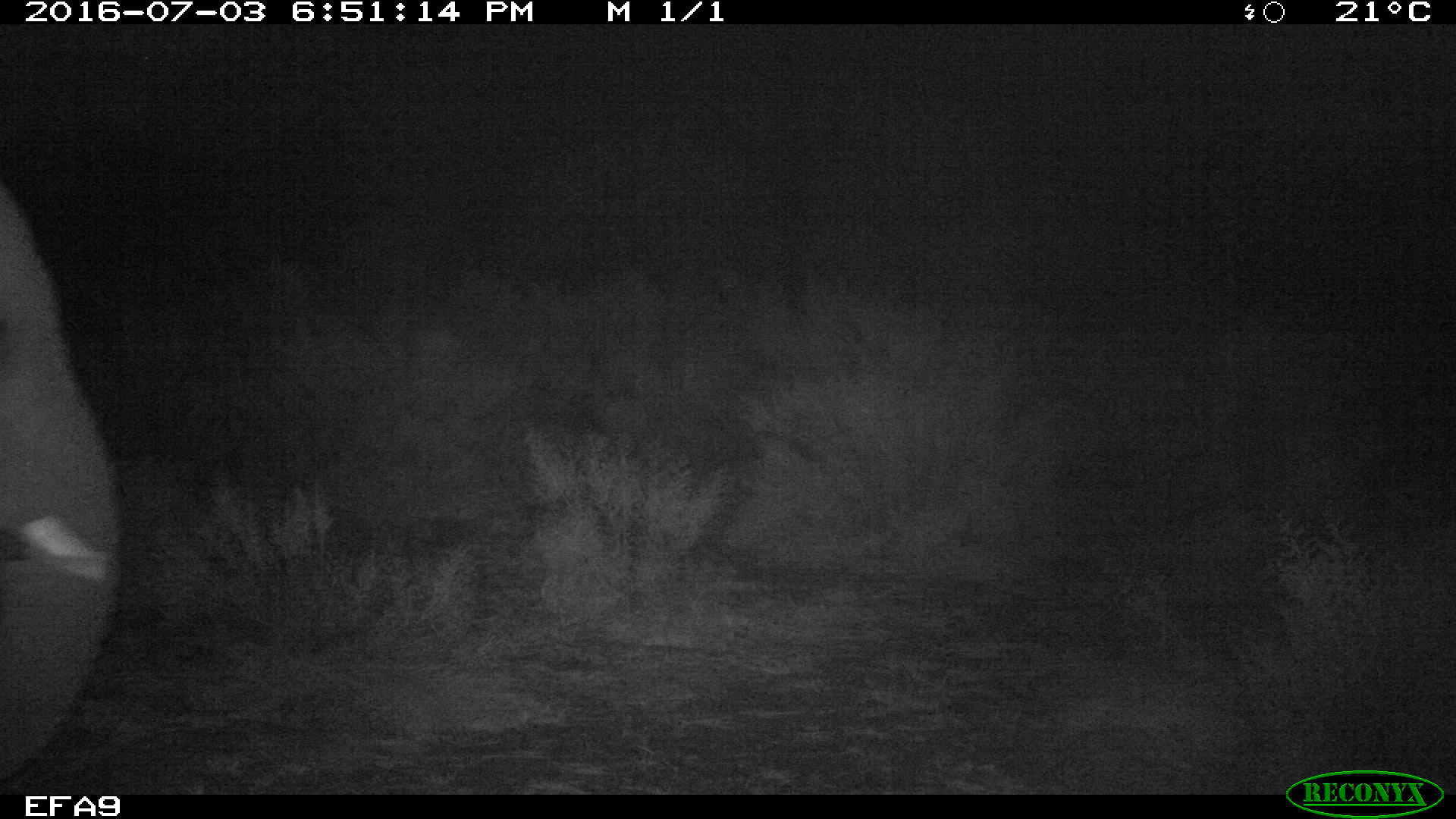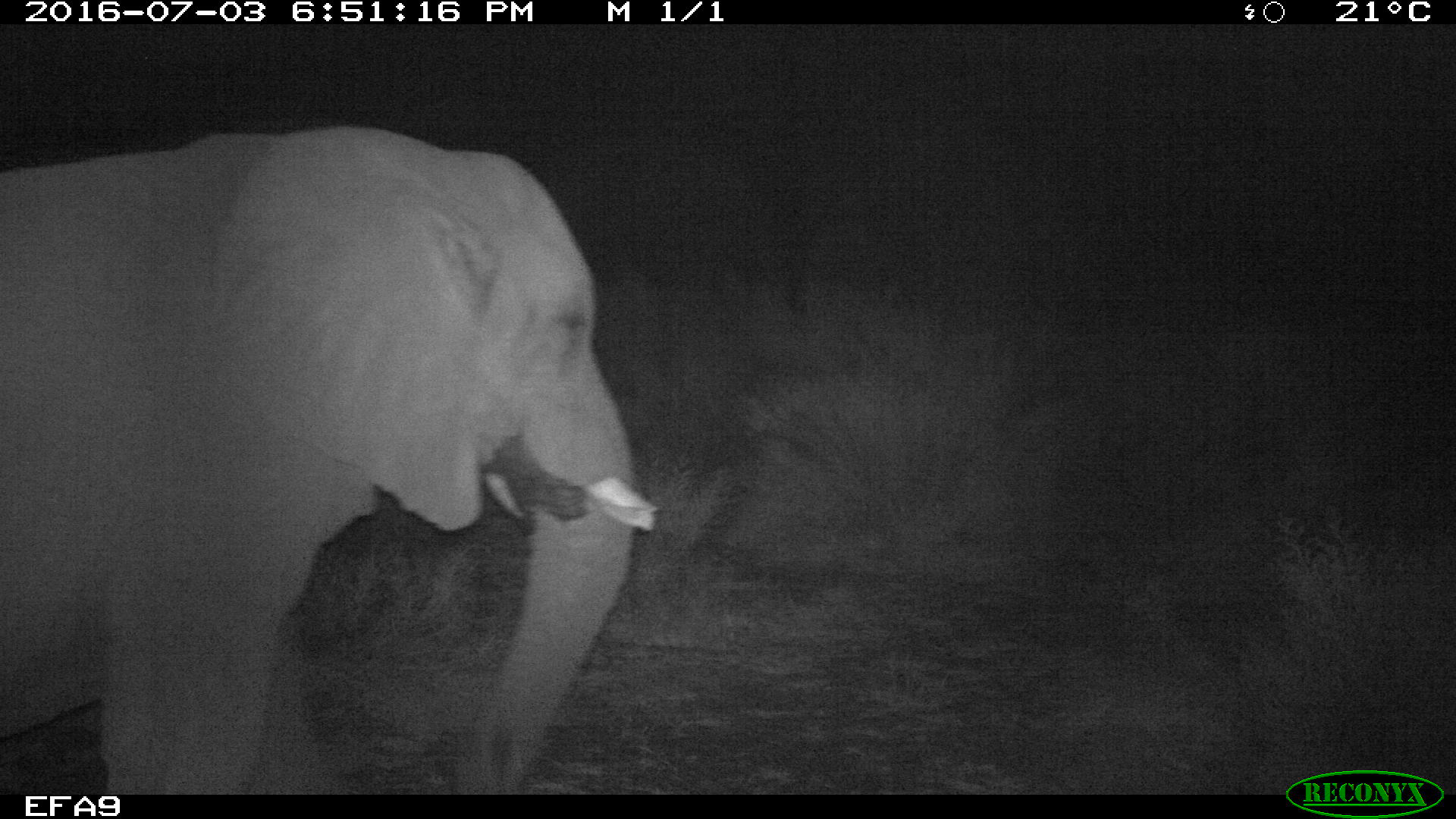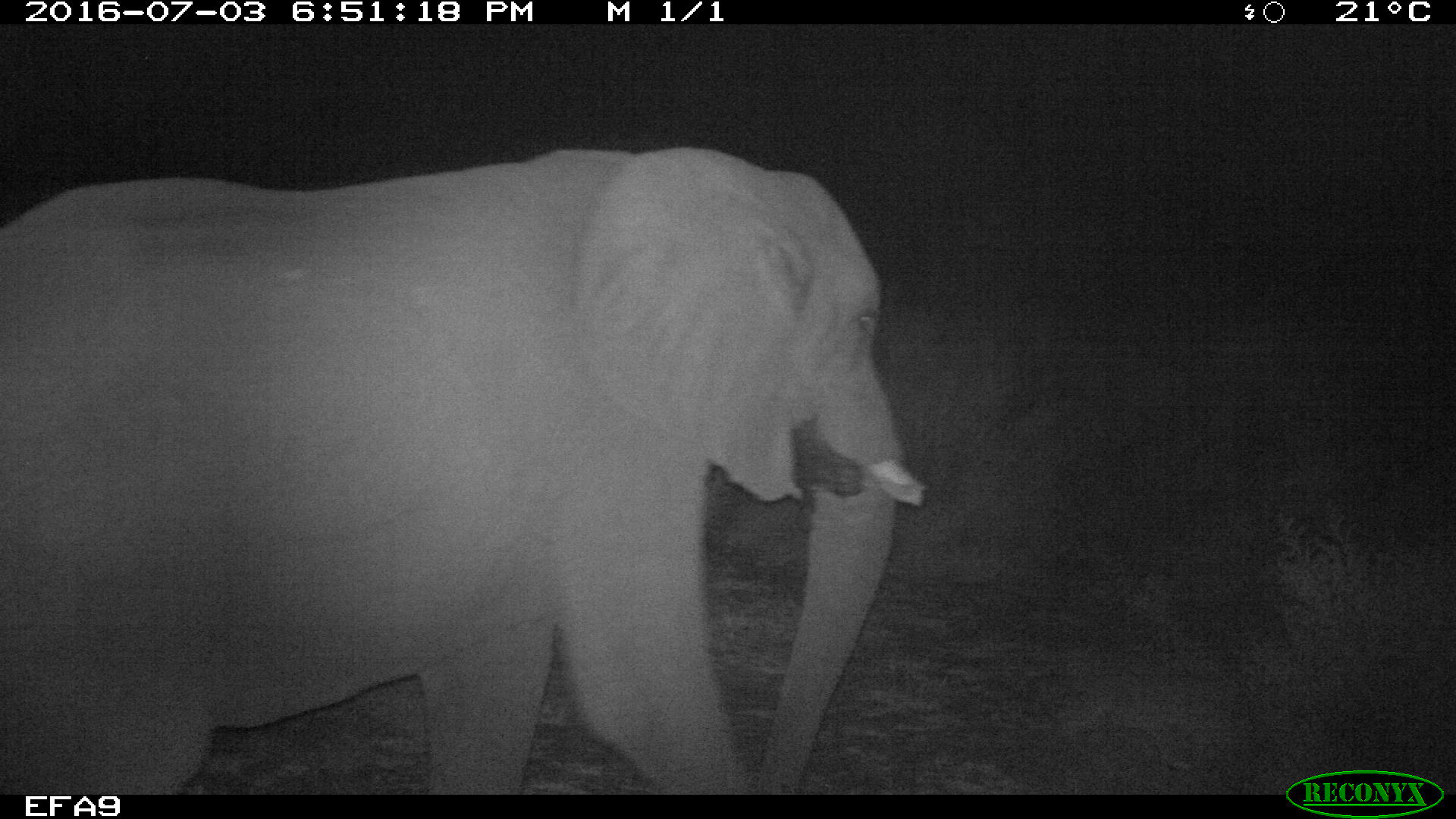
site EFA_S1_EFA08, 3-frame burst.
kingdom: Animalia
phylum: Chordata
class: Mammalia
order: Proboscidea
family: Elephantidae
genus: Loxodonta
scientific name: Loxodonta africana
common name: african bush elephant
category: elephant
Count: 1.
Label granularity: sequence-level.